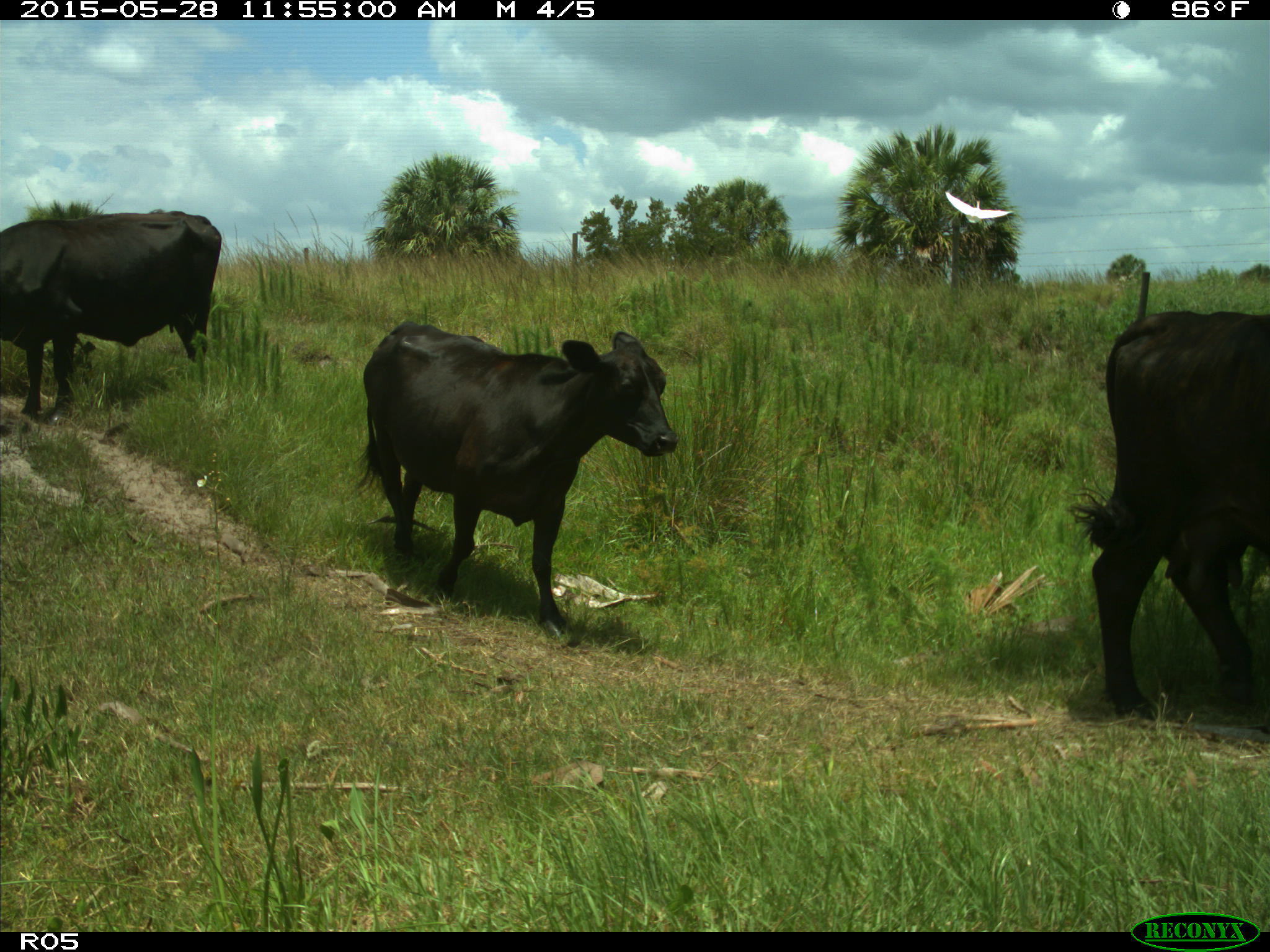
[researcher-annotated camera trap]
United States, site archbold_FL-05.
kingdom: Animalia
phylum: Chordata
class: Mammalia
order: Artiodactyla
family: Bovidae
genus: Bos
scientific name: Bos taurus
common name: domestic cow